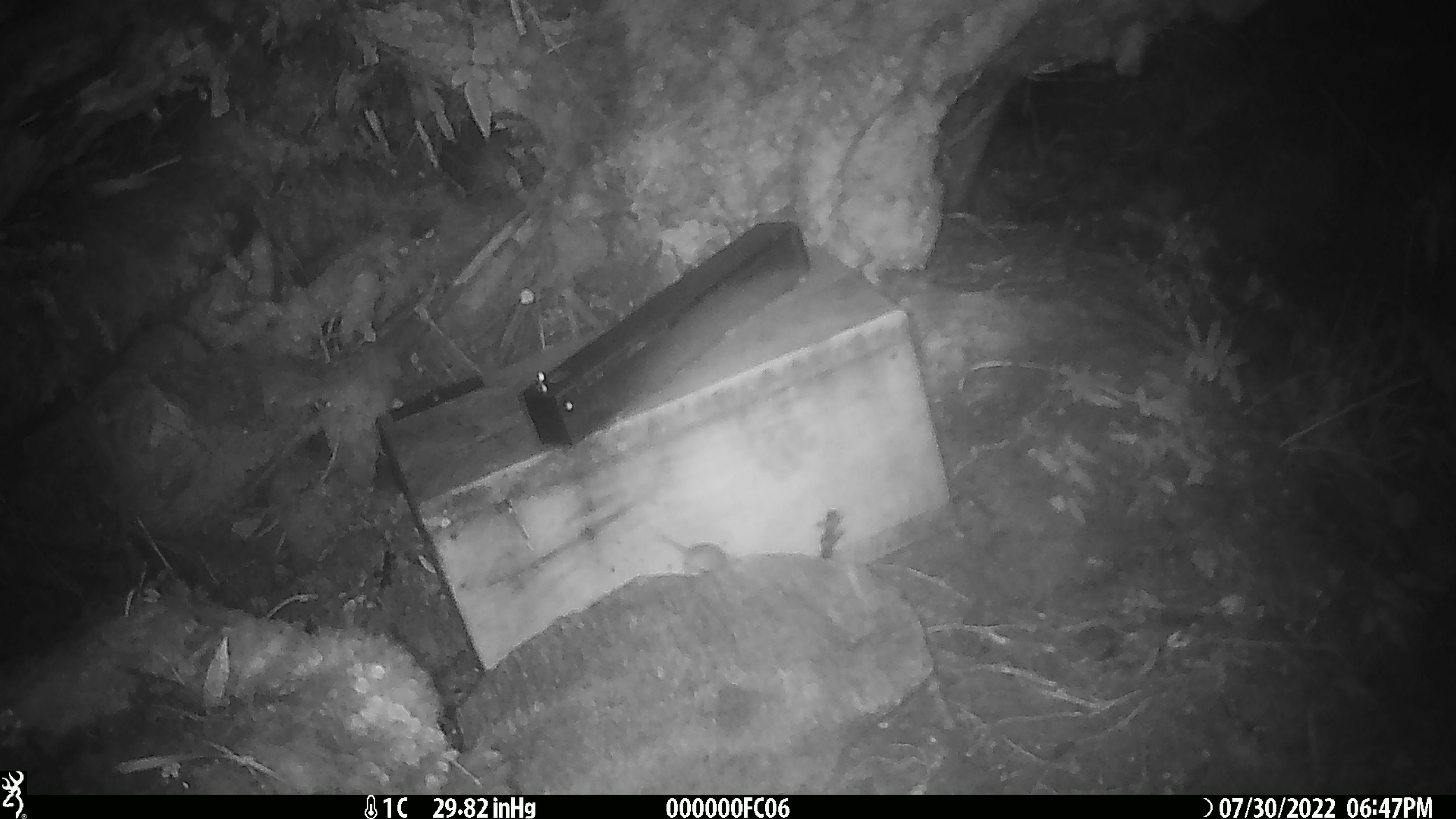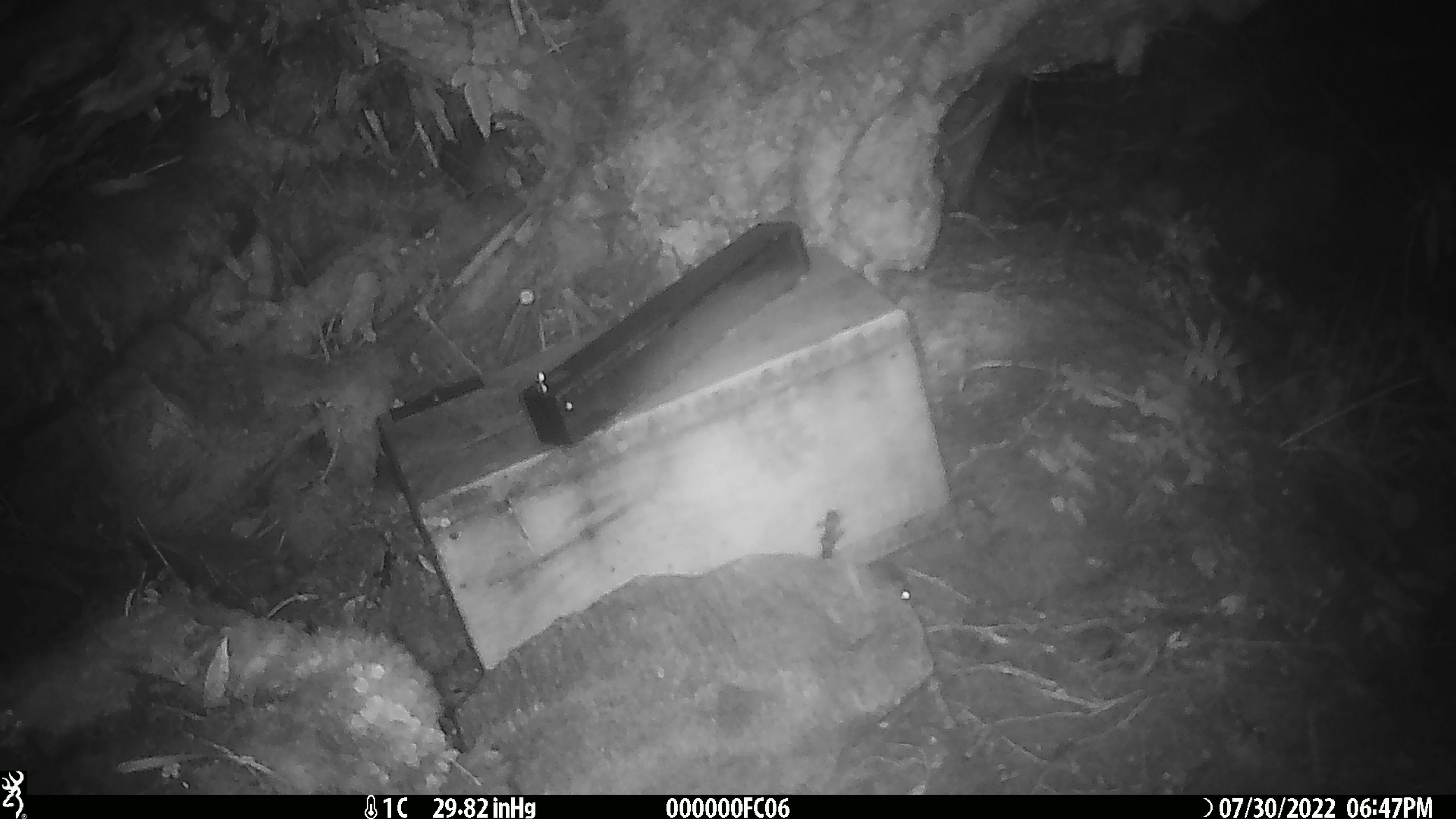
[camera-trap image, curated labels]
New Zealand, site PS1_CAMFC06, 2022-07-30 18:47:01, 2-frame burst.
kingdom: Animalia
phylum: Chordata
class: Mammalia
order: Rodentia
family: Muridae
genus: Mus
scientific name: Mus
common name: mouse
Mouse (Mus).